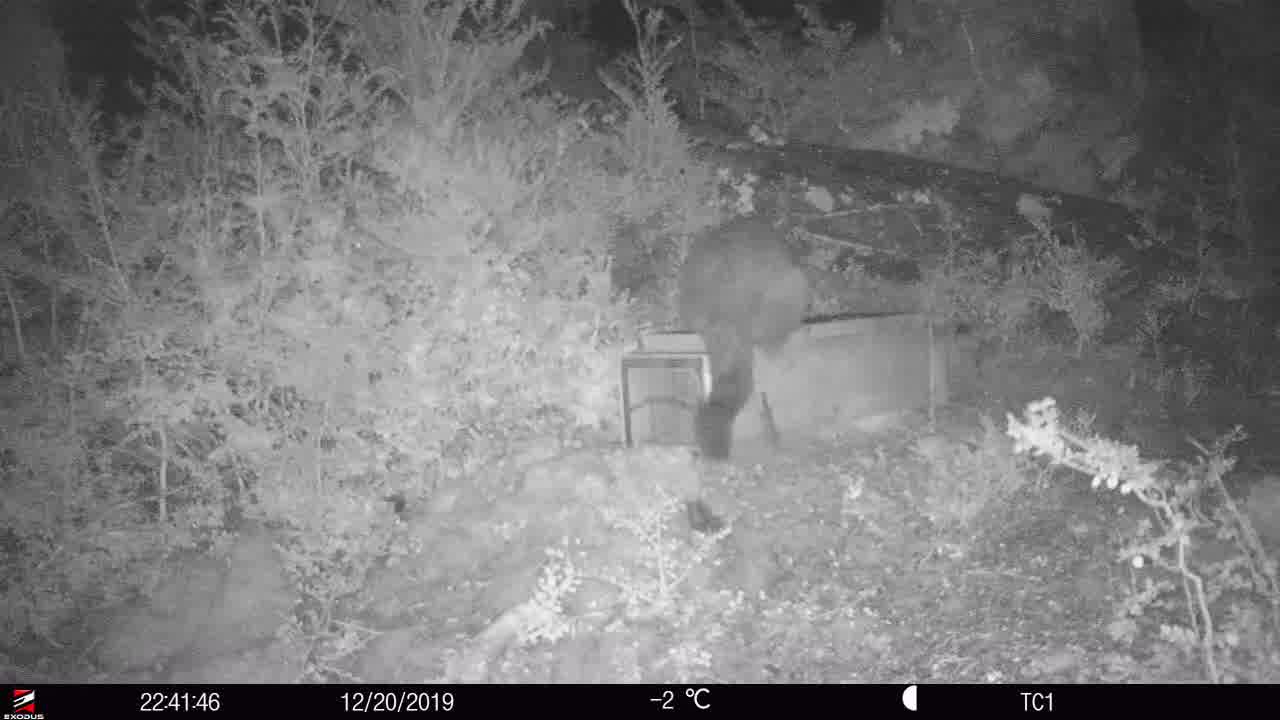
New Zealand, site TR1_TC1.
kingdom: Animalia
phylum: Chordata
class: Mammalia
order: Diprotodontia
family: Phalangeridae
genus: Trichosurus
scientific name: Trichosurus vulpecula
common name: common brushtail possum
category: possum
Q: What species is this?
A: Possum (common brushtail possum) (Trichosurus vulpecula).